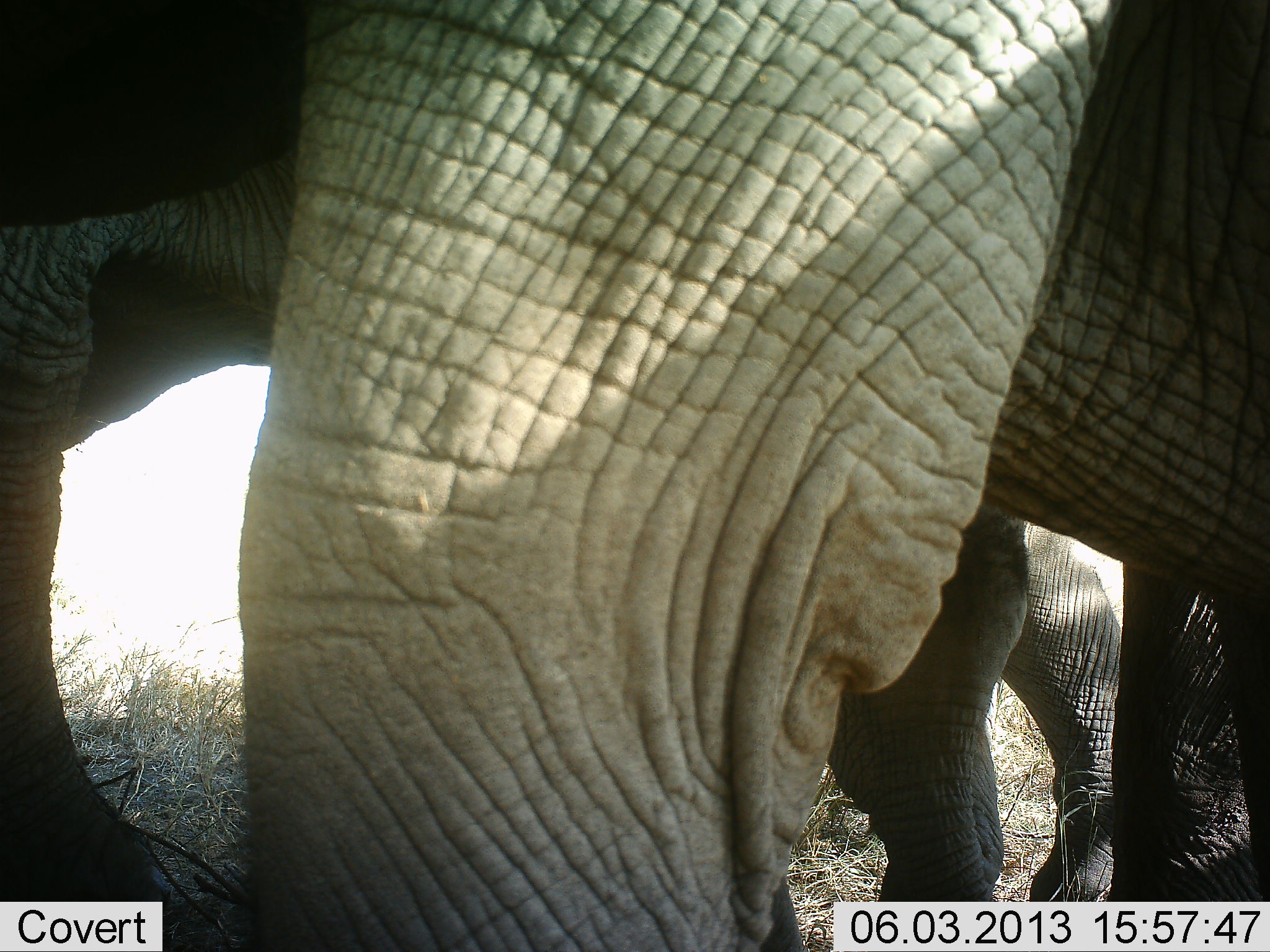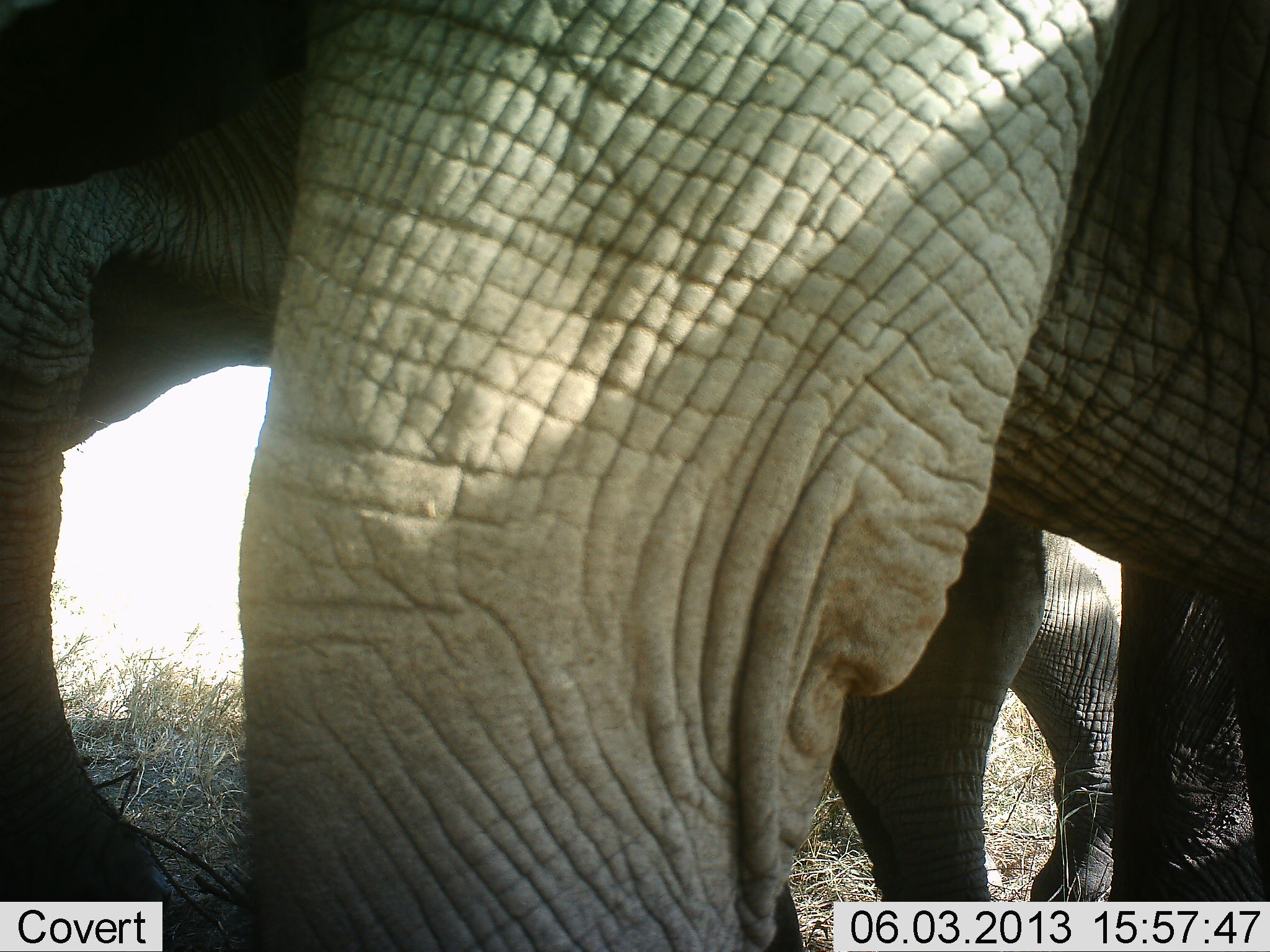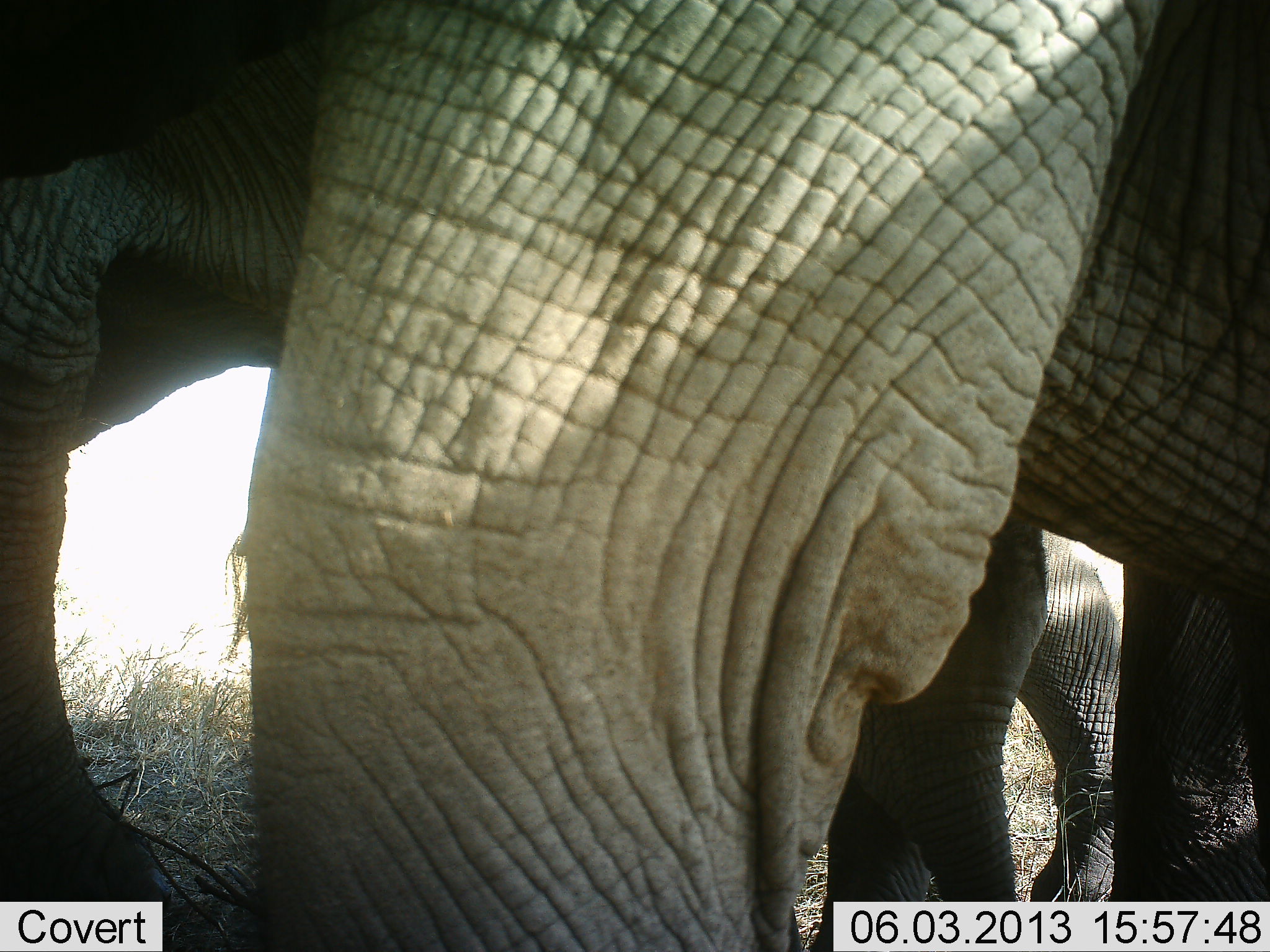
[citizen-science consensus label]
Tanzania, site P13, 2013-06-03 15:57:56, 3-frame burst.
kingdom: Animalia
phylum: Chordata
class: Mammalia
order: Proboscidea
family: Elephantidae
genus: Loxodonta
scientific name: Loxodonta africana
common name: african bush elephant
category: elephant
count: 3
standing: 100%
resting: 5%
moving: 0%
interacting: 5%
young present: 20%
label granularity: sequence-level